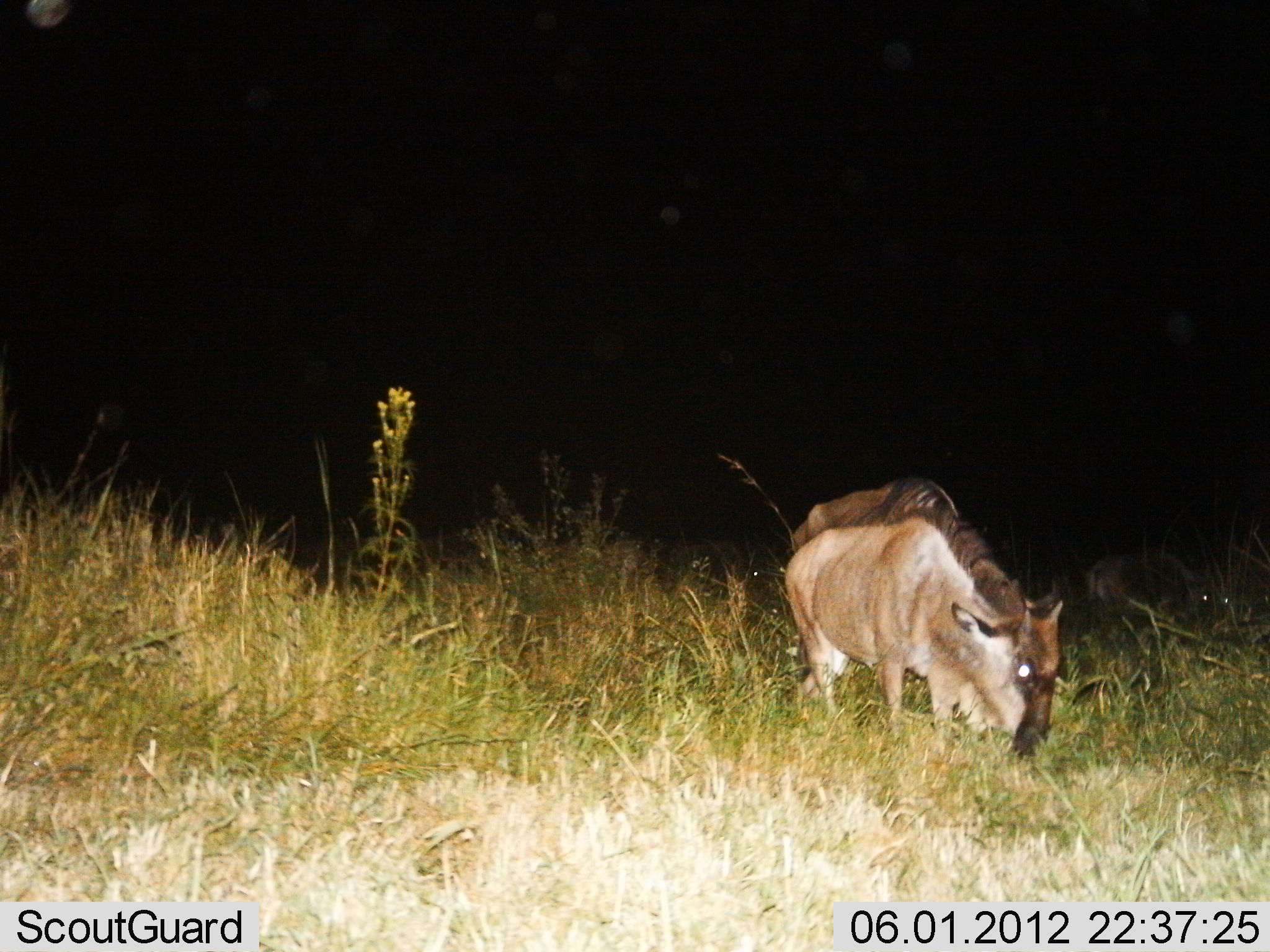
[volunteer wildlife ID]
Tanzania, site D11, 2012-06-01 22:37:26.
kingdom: Animalia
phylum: Chordata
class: Mammalia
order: Artiodactyla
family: Bovidae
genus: Connochaetes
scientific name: Connochaetes taurinus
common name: blue wildebeest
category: wildebeest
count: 3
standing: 30%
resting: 0%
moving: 10%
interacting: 0%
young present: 20%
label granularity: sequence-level